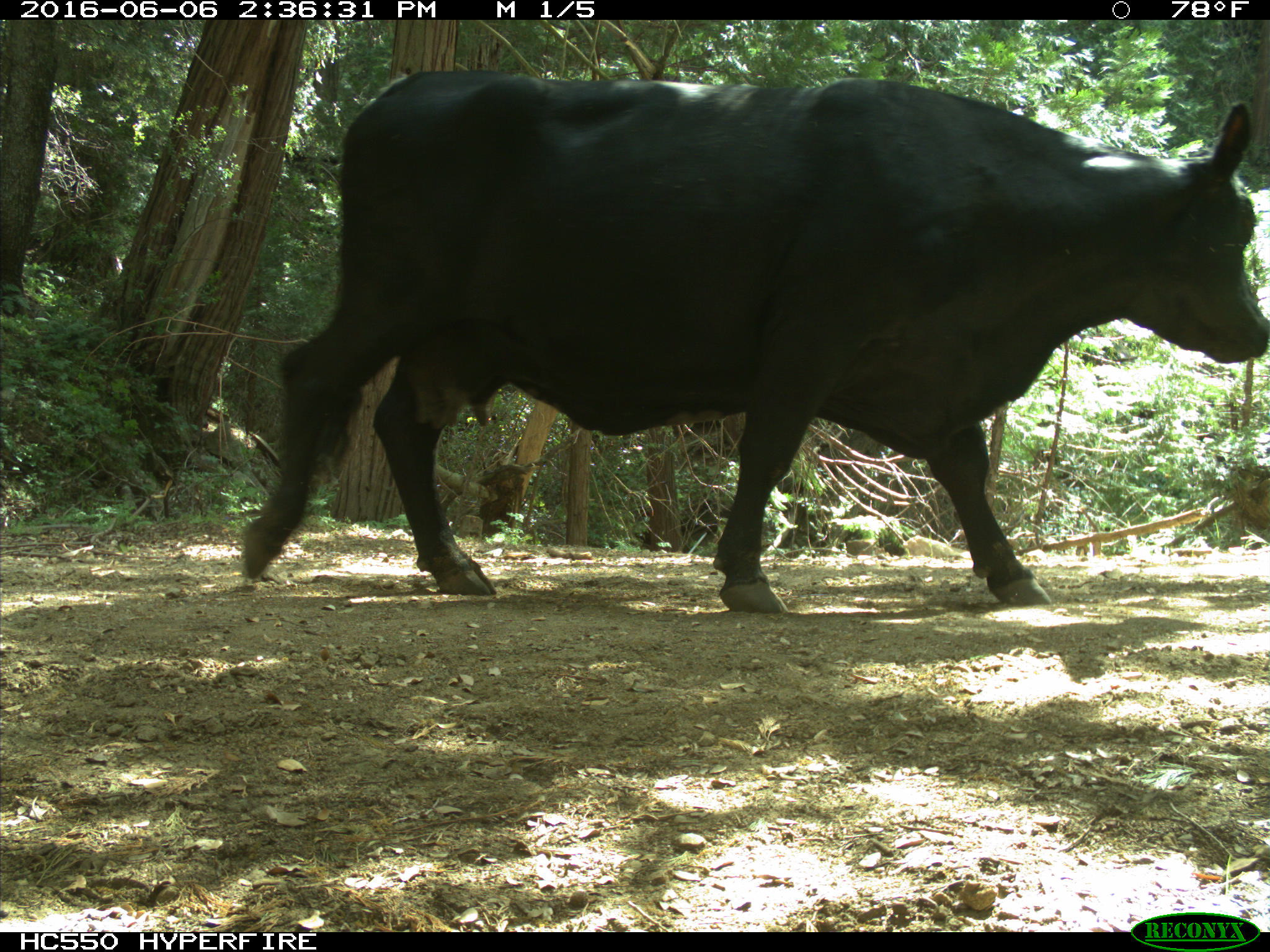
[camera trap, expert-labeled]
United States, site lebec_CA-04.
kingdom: Animalia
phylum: Chordata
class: Mammalia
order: Artiodactyla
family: Bovidae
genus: Bos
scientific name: Bos taurus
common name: domestic cow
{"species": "Bos taurus (domestic cow)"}